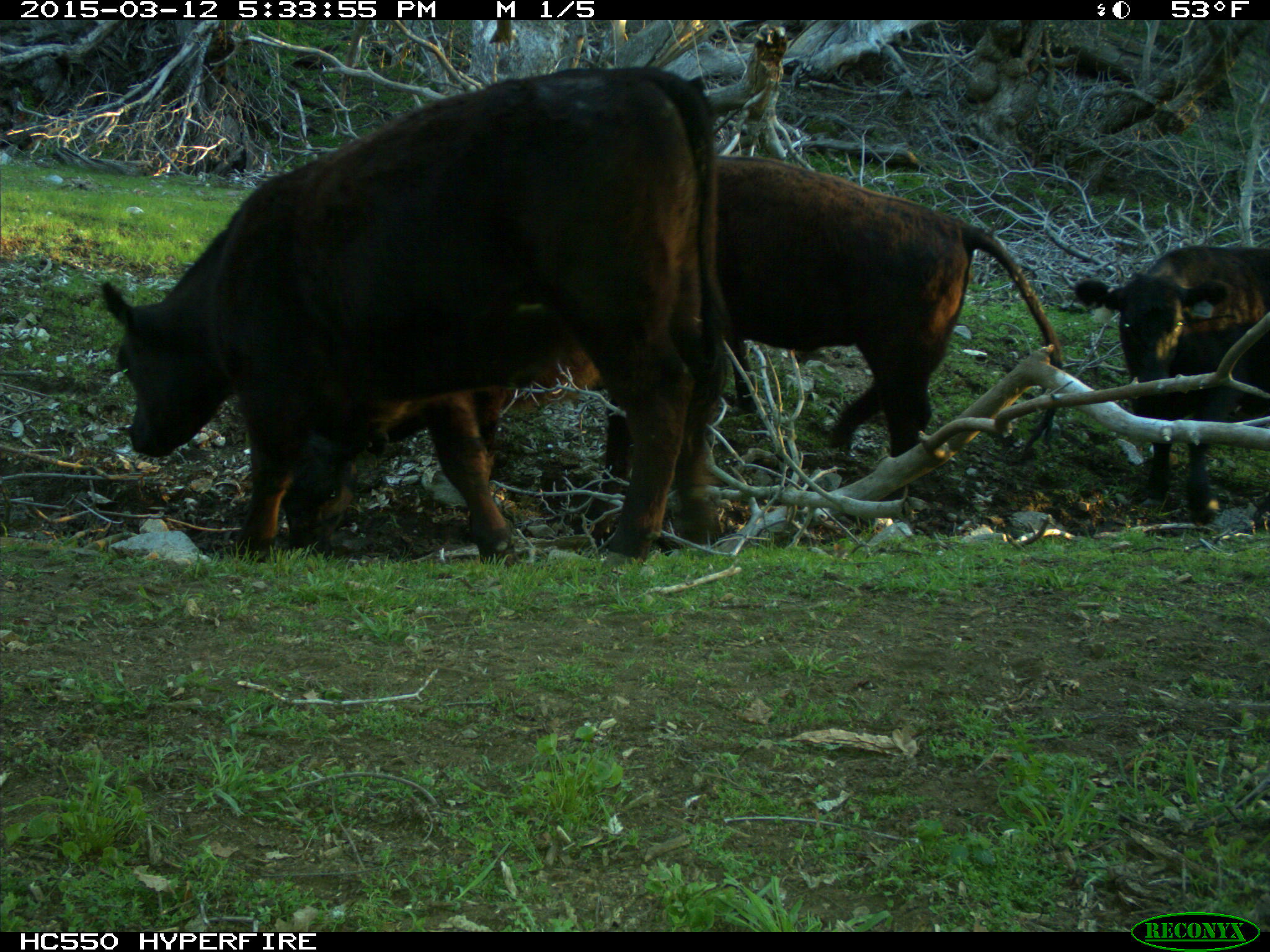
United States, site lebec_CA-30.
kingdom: Animalia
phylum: Chordata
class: Mammalia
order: Artiodactyla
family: Bovidae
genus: Bos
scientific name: Bos taurus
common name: domestic cow